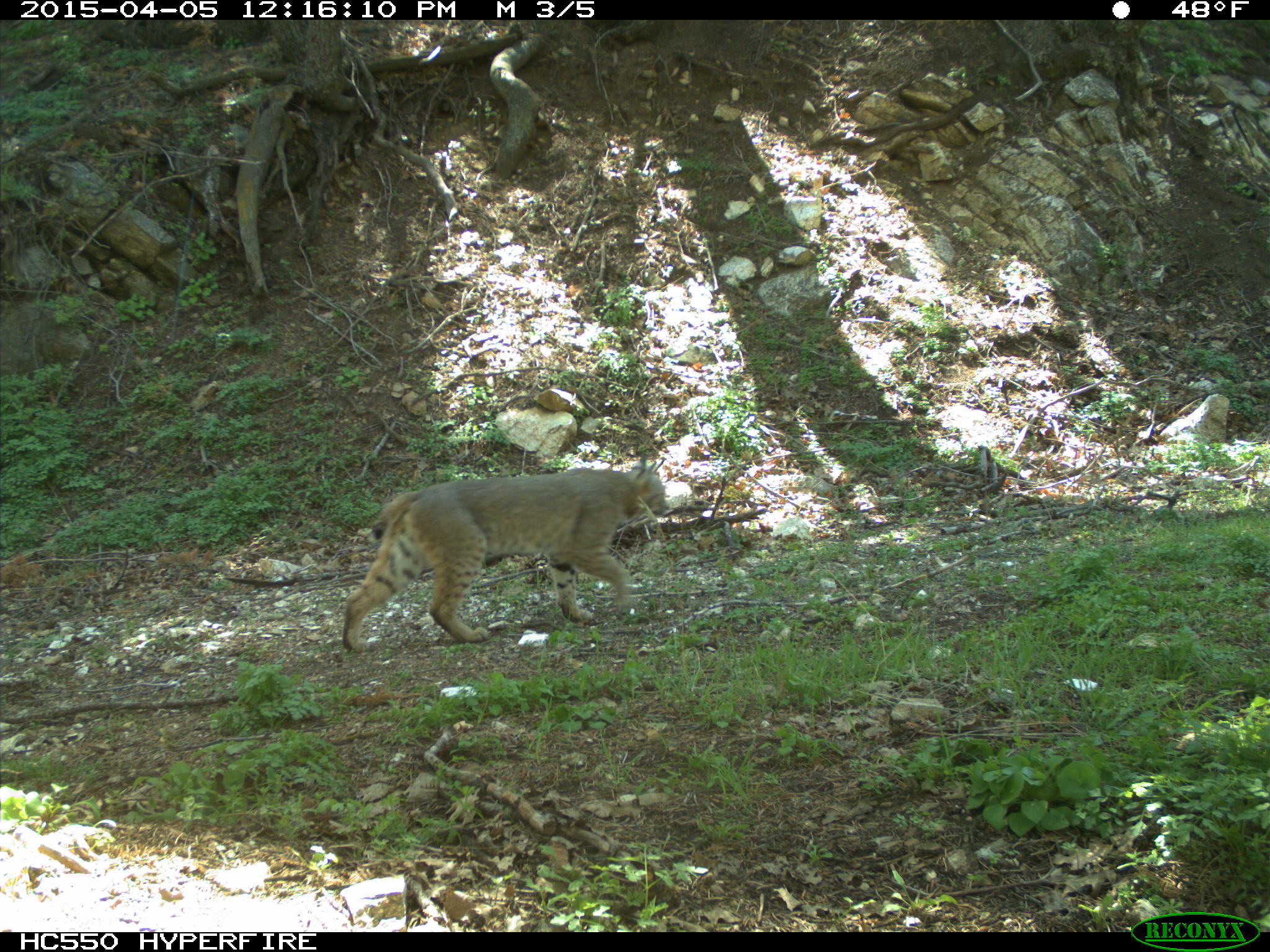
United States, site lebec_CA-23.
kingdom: Animalia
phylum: Chordata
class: Mammalia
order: Carnivora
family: Felidae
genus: Lynx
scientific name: Lynx rufus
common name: bobcat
Lynx rufus (bobcat).